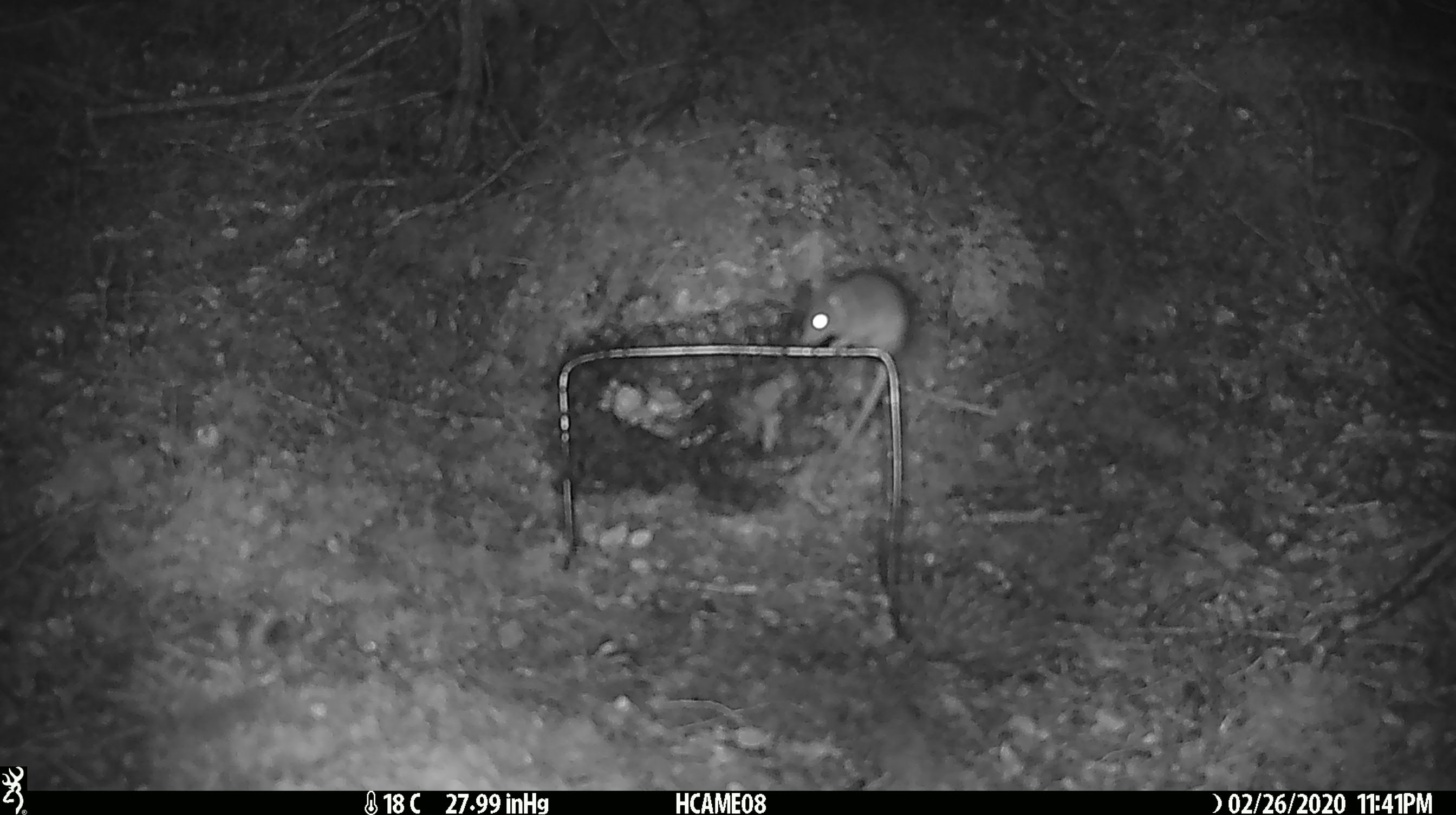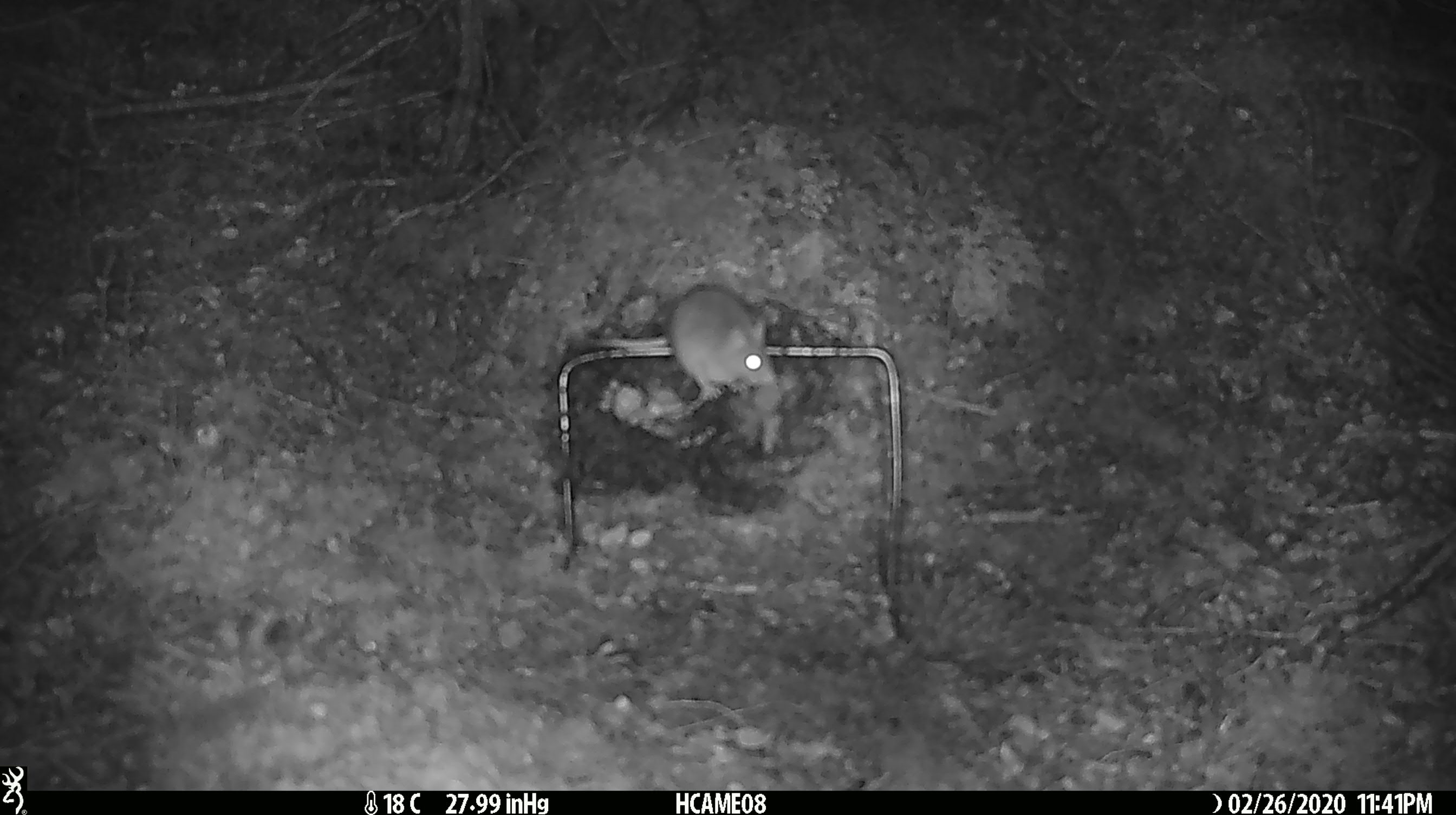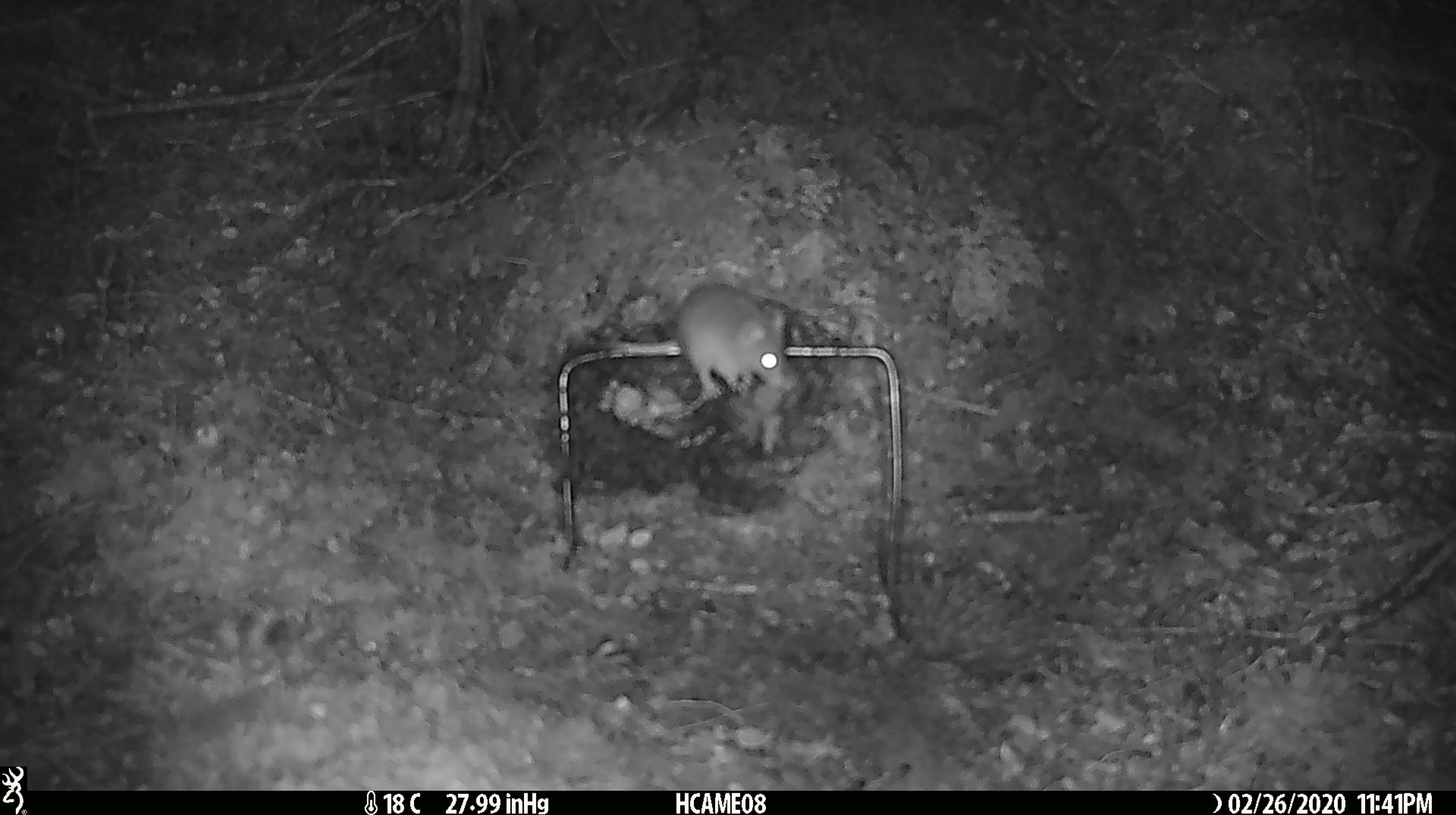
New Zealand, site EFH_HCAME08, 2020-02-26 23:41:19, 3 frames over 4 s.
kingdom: Animalia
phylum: Chordata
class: Mammalia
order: Rodentia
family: Muridae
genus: Mus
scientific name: Mus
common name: mouse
Mouse (Mus).